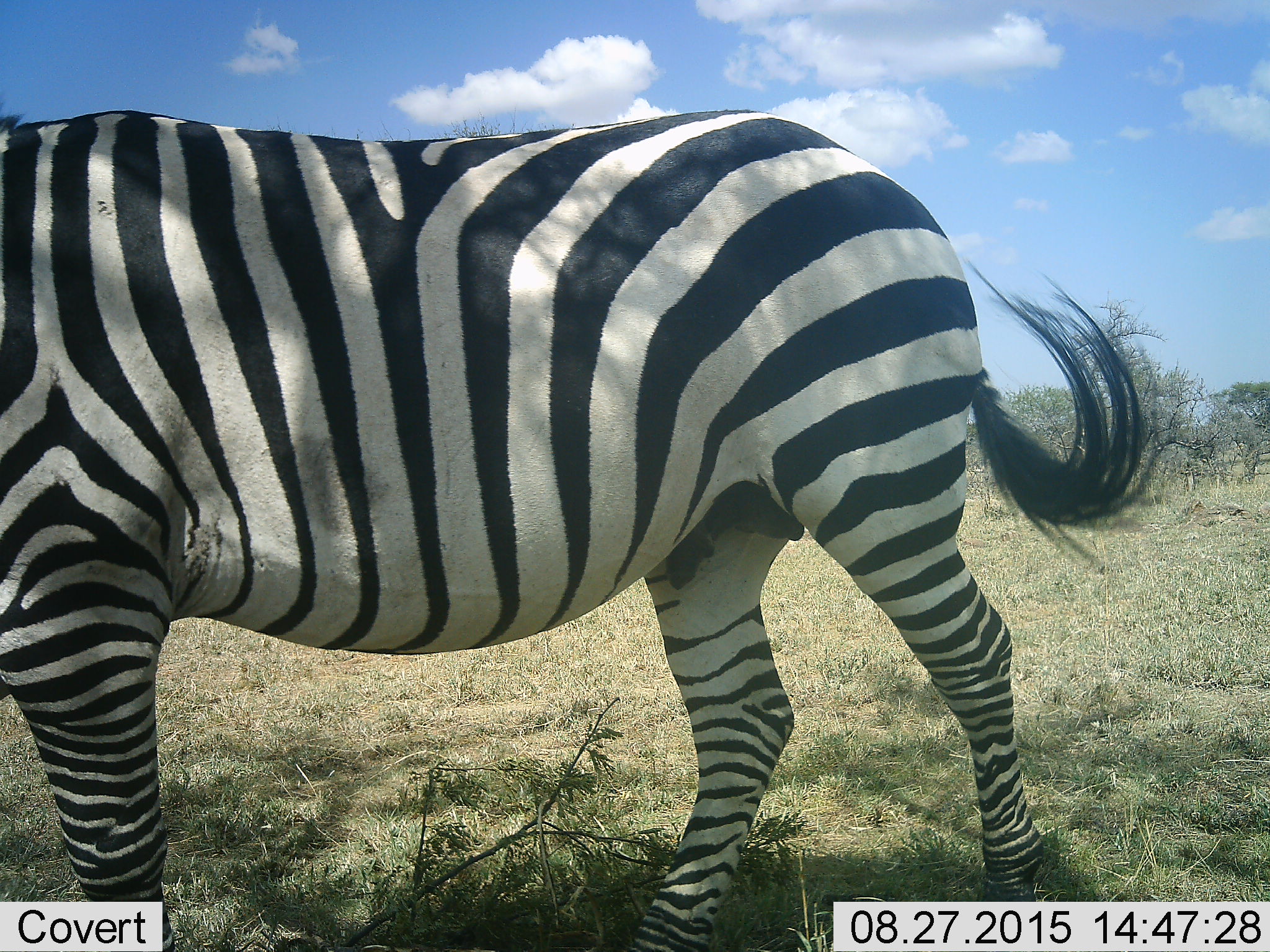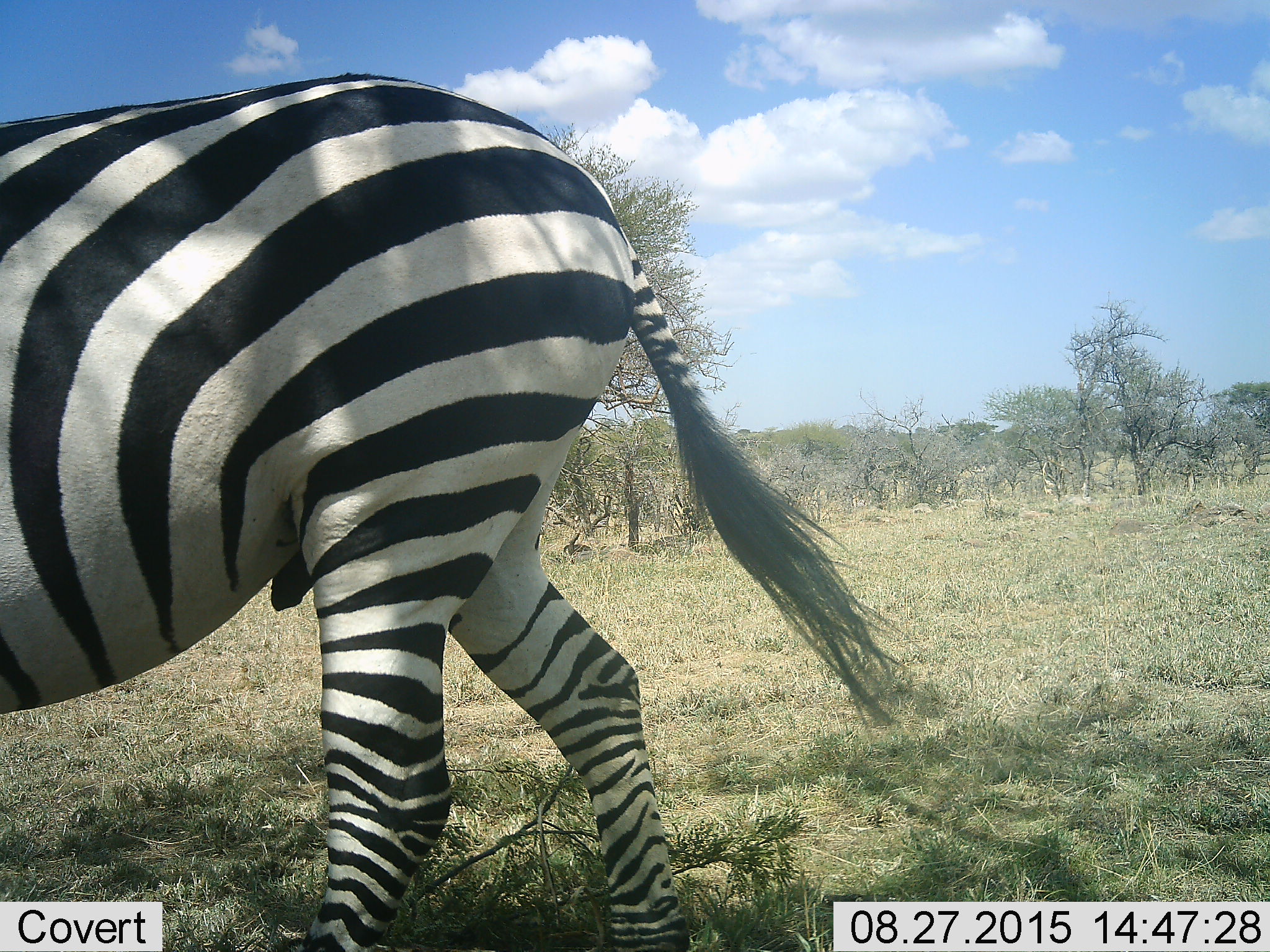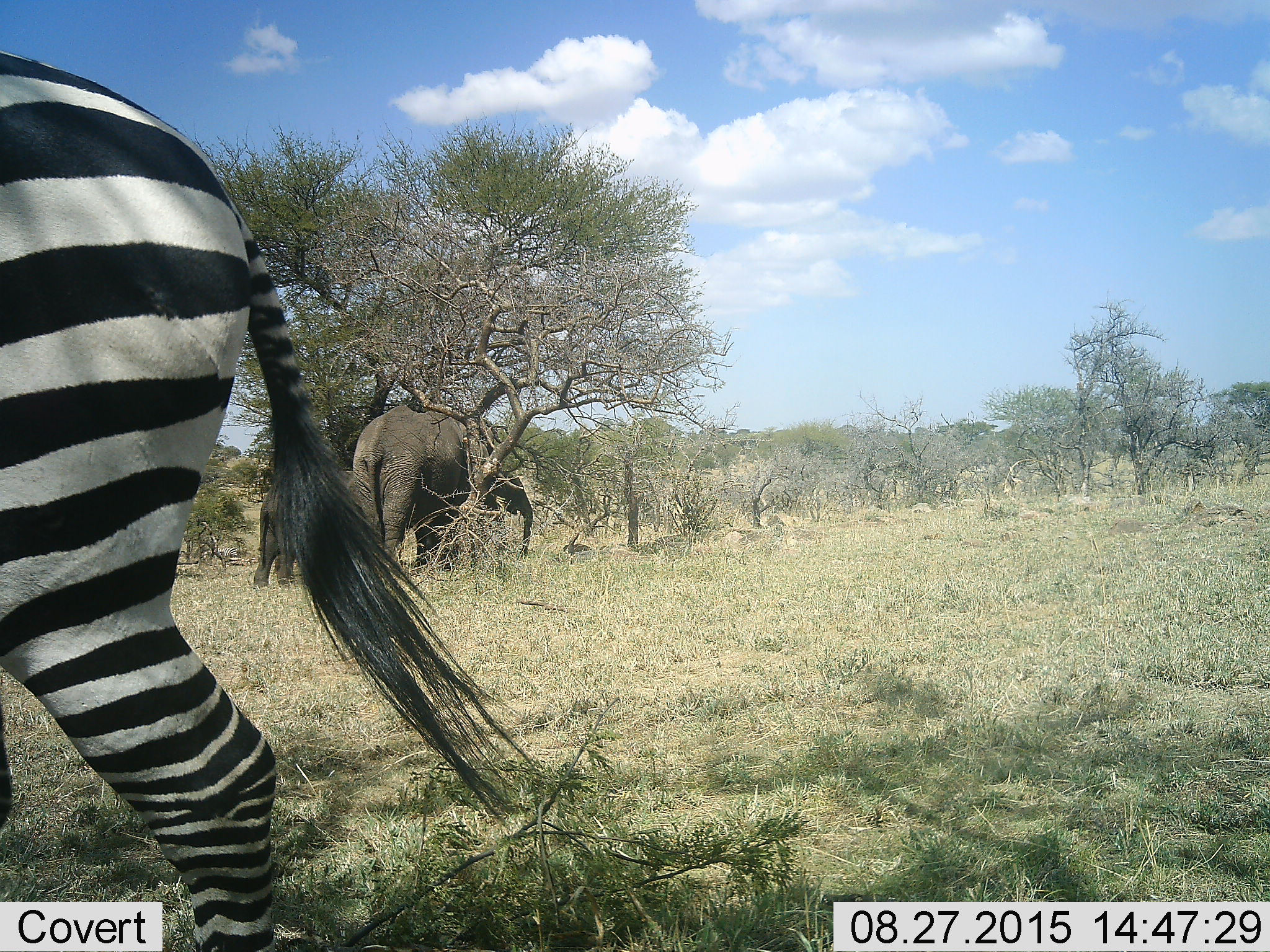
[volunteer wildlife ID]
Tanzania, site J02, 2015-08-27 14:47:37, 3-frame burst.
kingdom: Animalia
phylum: Chordata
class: Mammalia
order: Perissodactyla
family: Equidae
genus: Equus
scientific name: Equus quagga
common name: plains zebra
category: zebra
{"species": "zebra (plains zebra) (Equus quagga)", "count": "1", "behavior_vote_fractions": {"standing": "38%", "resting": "12%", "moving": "75%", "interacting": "0%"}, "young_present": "0%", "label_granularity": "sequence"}